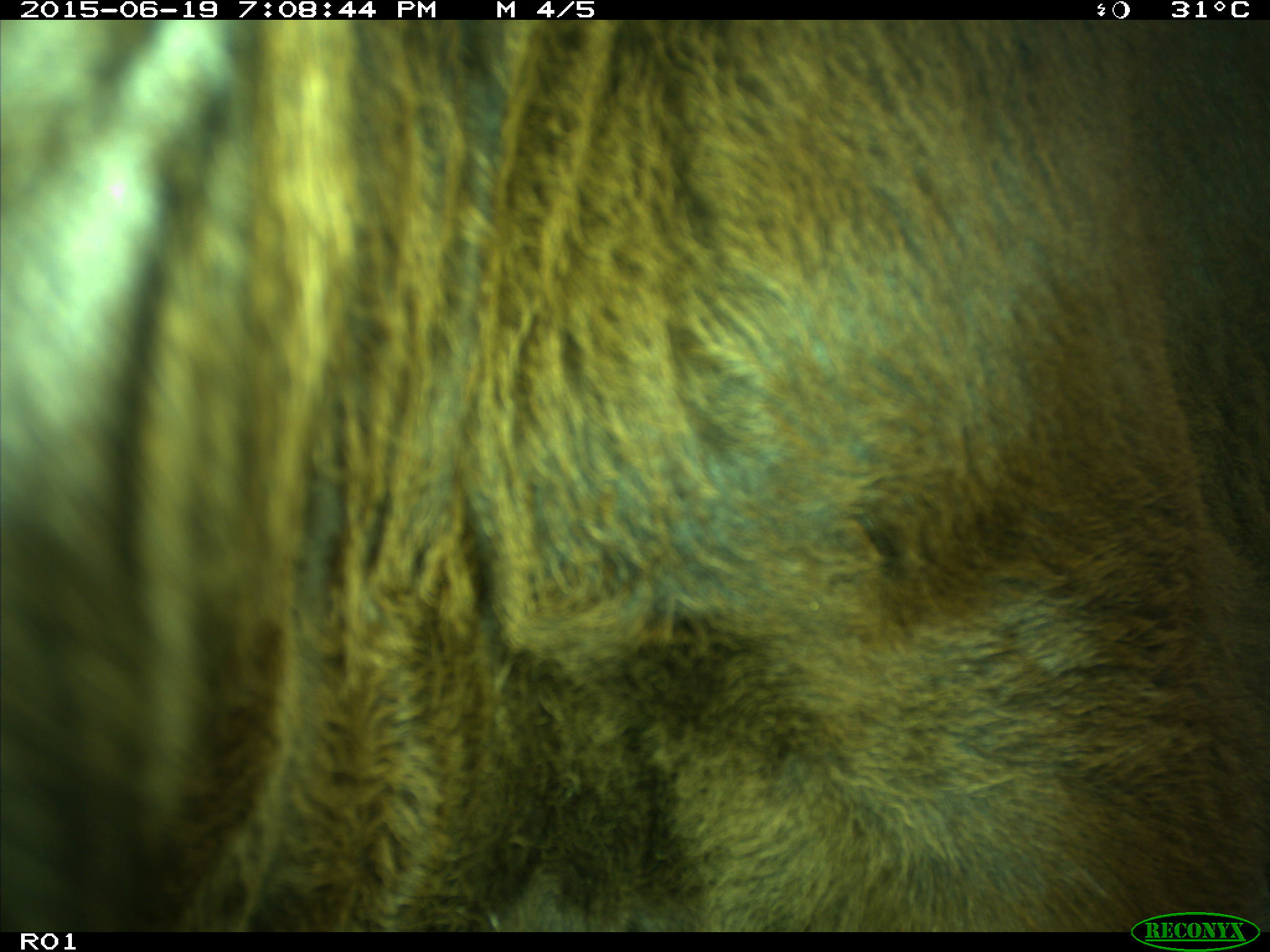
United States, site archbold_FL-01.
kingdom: Animalia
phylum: Chordata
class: Mammalia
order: Artiodactyla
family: Bovidae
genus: Bos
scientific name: Bos taurus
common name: domestic cow